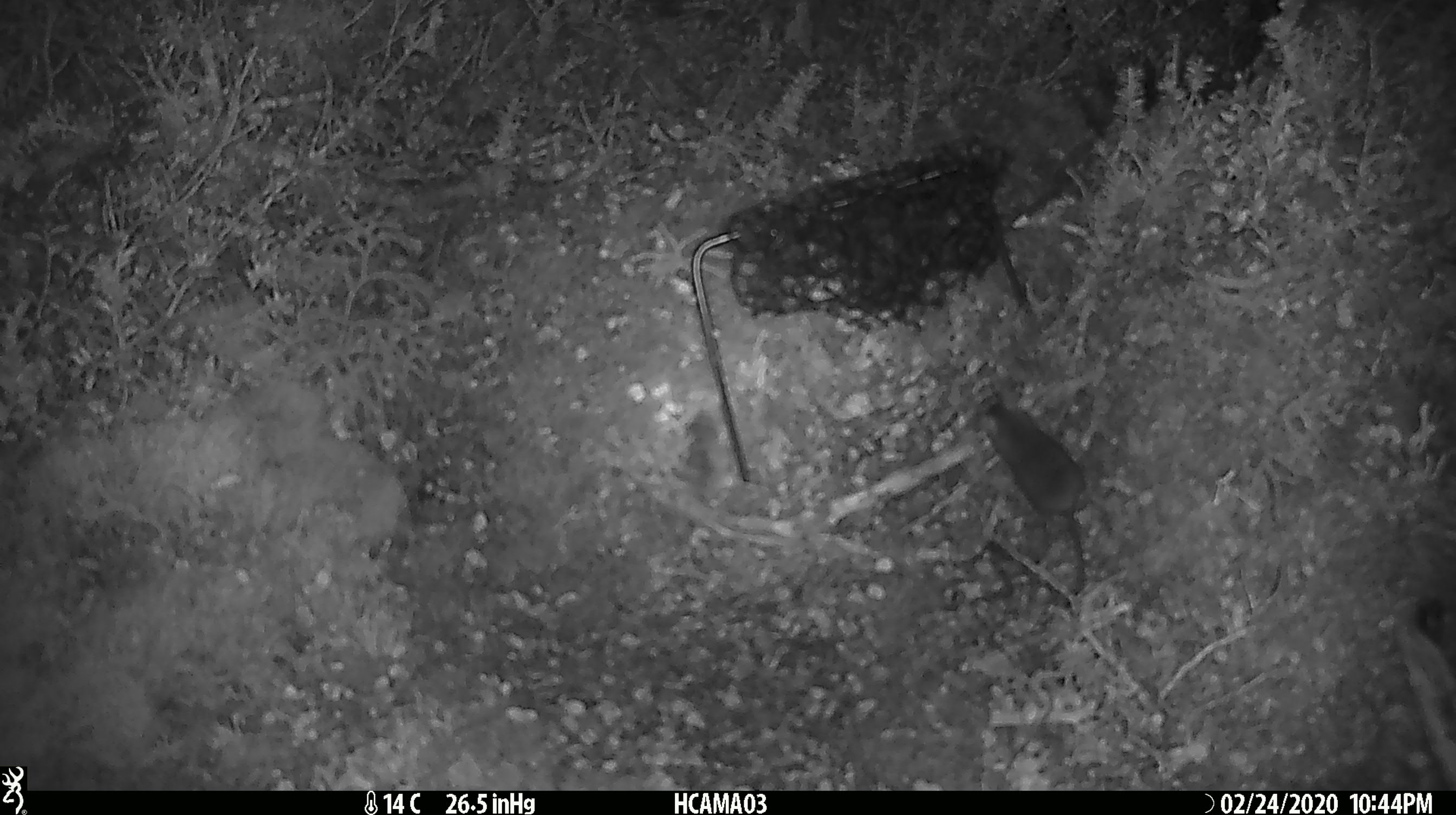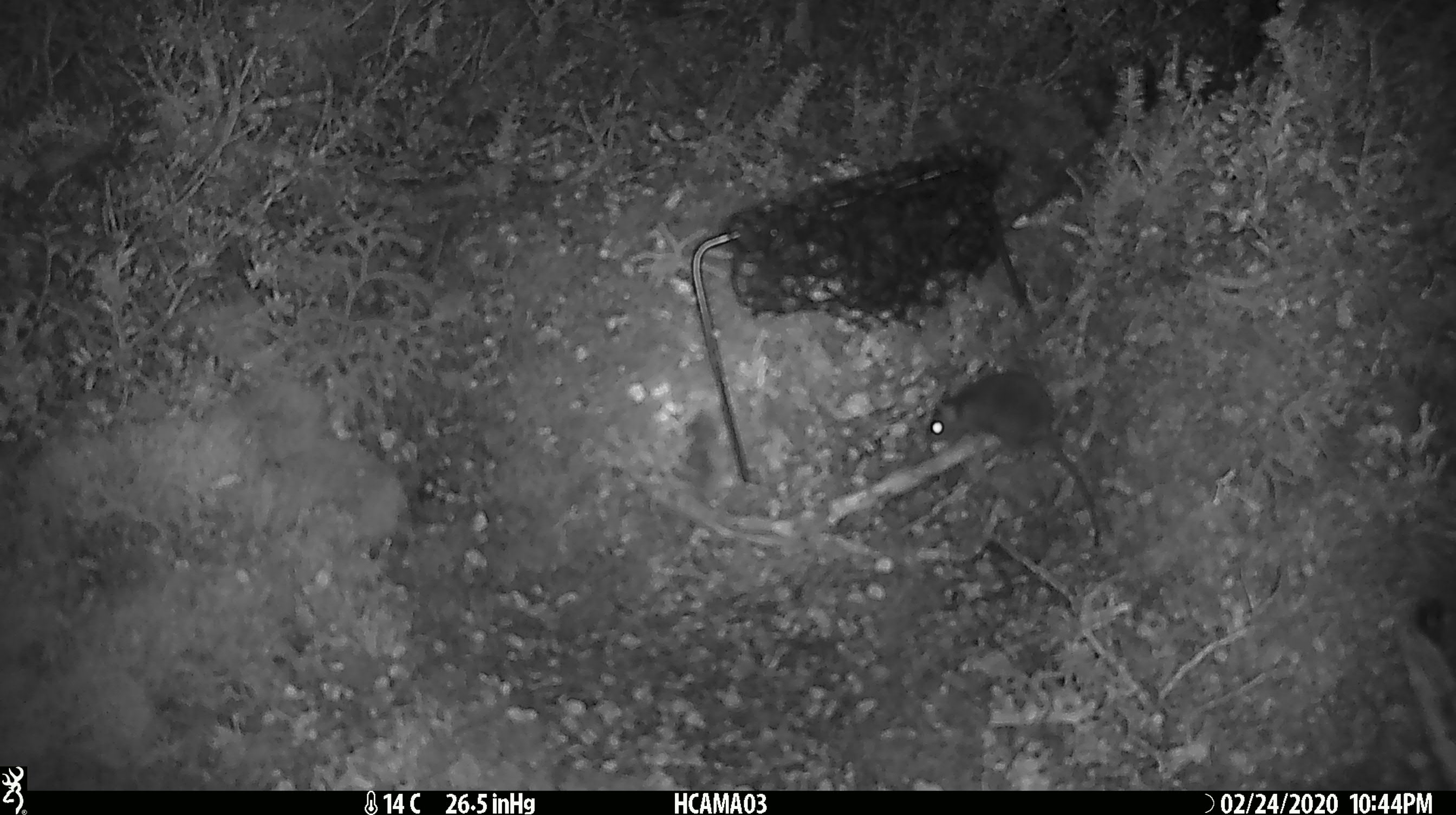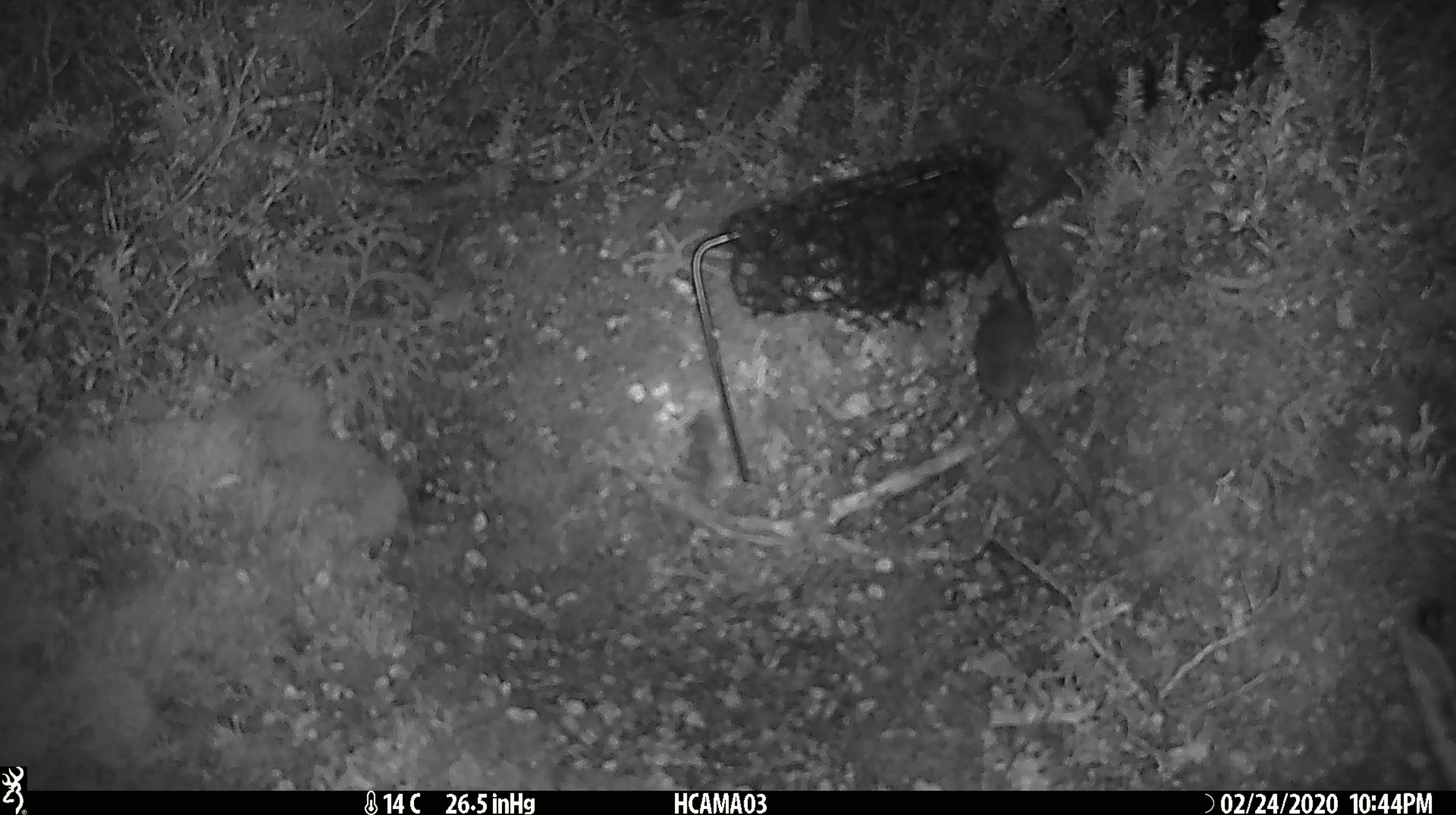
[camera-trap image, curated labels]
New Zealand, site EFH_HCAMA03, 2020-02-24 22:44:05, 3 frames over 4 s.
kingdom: Animalia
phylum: Chordata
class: Mammalia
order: Rodentia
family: Muridae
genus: Mus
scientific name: Mus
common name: mouse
Mouse (Mus).